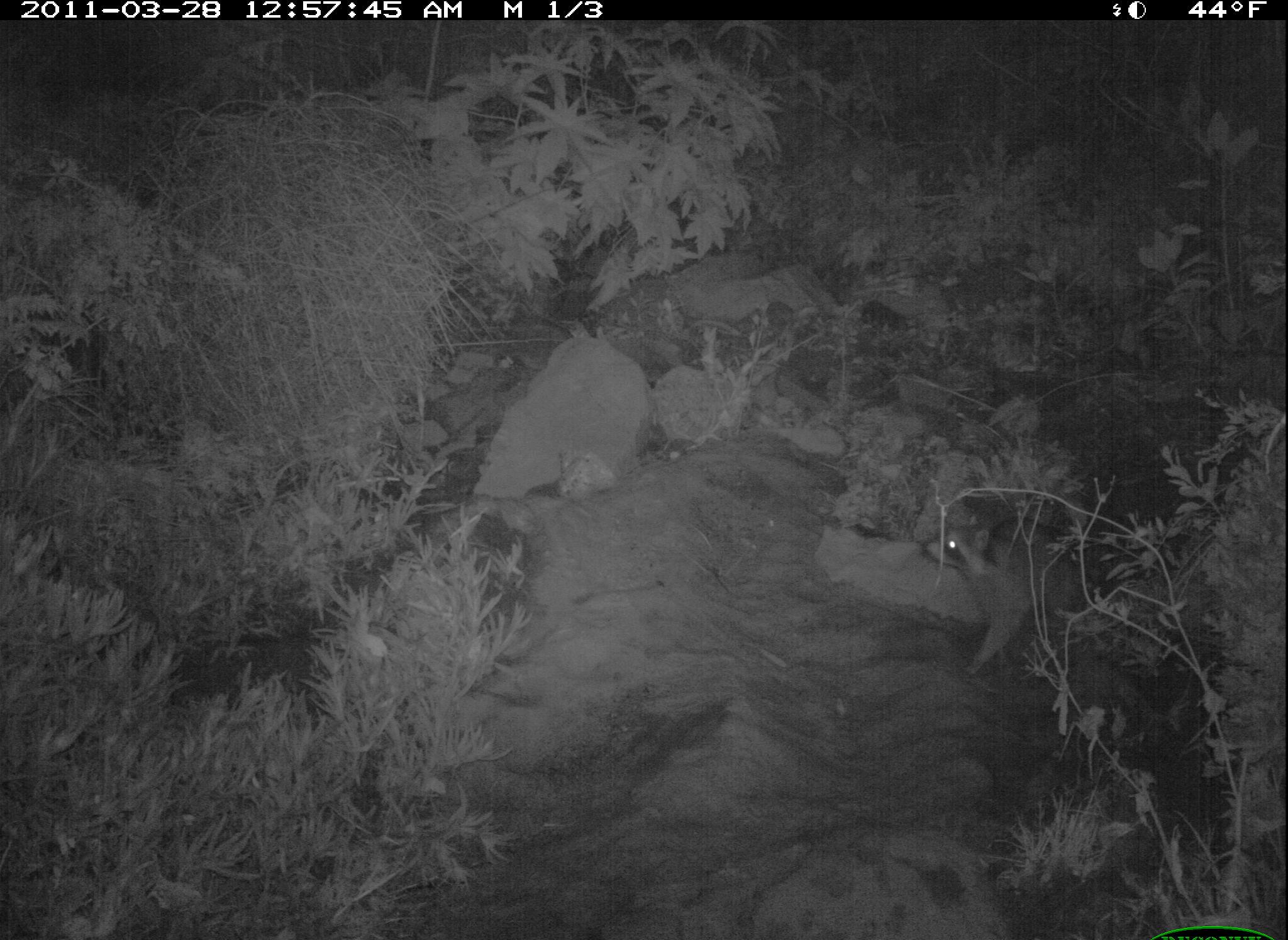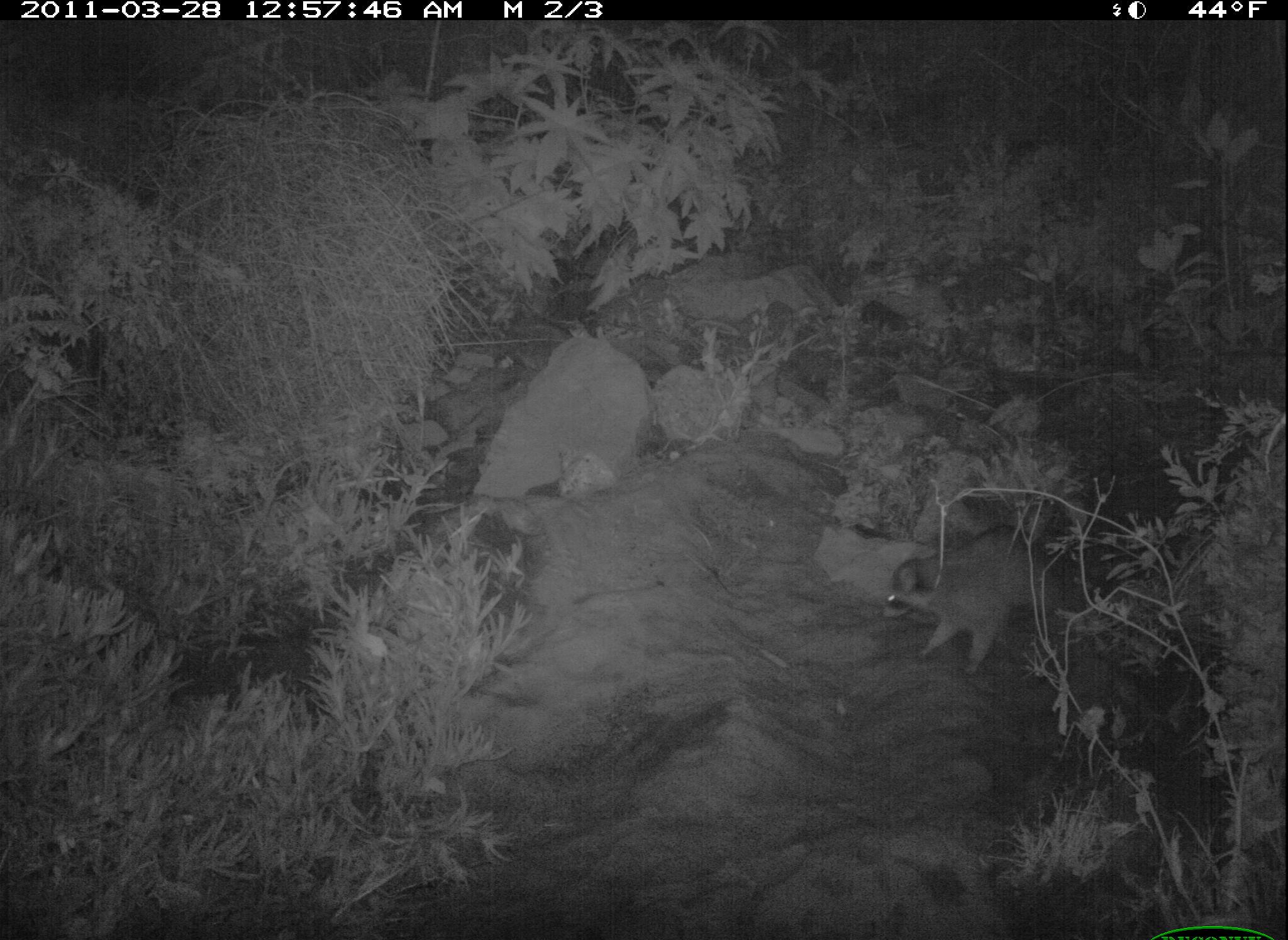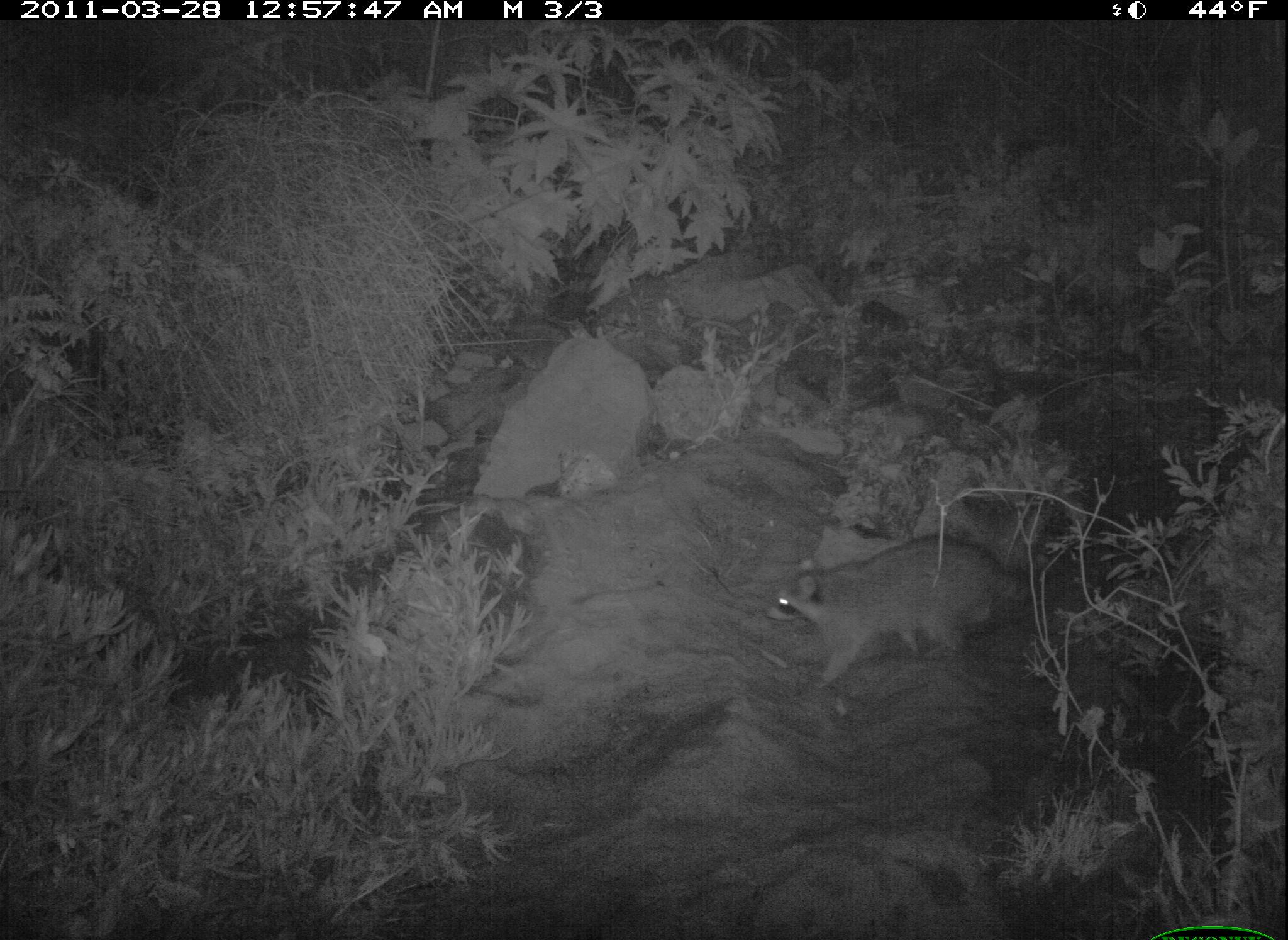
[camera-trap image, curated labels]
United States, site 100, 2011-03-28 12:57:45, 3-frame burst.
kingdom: Animalia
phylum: Chordata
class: Mammalia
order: Carnivora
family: Procyonidae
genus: Procyon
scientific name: Procyon lotor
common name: raccoon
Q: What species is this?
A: Raccoon (Procyon lotor).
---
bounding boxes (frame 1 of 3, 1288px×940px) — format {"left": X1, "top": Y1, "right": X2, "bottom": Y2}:
raccoon: {"left": 902, "top": 506, "right": 1127, "bottom": 689}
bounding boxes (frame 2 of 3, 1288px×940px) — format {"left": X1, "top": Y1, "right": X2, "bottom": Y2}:
raccoon: {"left": 871, "top": 506, "right": 1092, "bottom": 694}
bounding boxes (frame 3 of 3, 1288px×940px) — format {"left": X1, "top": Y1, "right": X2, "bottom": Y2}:
raccoon: {"left": 758, "top": 533, "right": 1053, "bottom": 701}